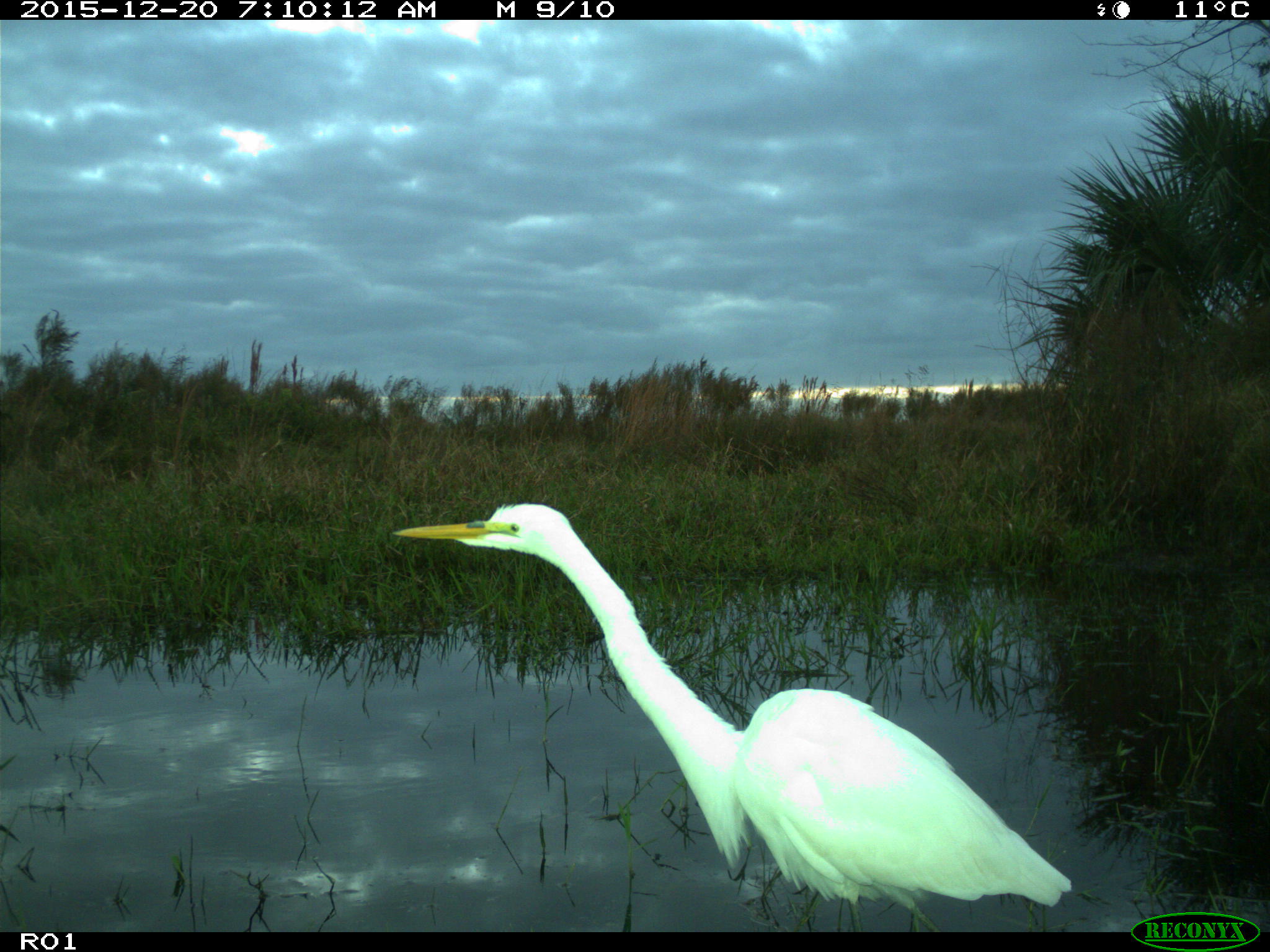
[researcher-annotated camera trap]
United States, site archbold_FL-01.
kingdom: Animalia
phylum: Chordata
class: Aves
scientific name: Aves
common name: birds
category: unidentified bird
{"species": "unidentified bird (birds) (Aves)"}